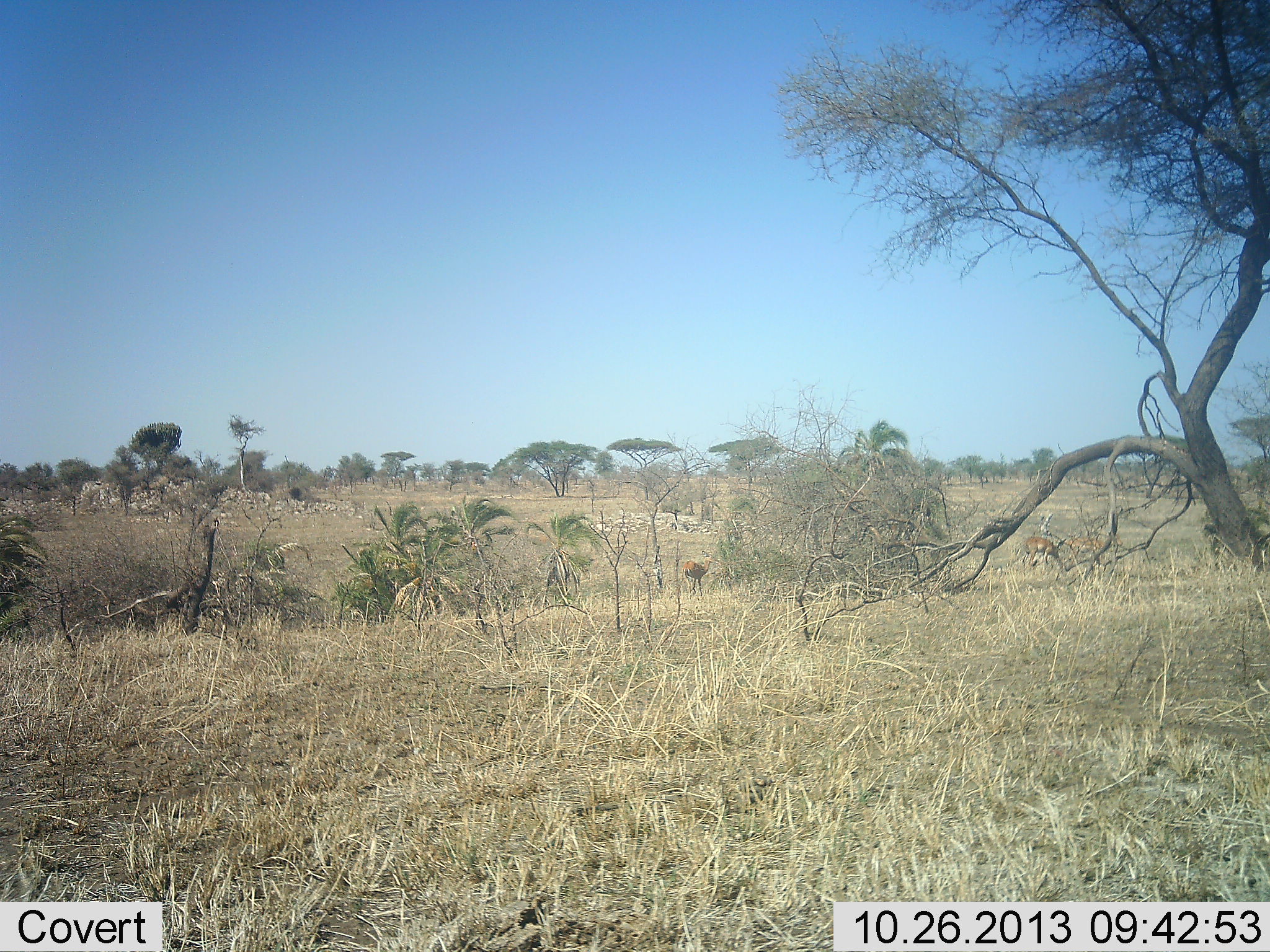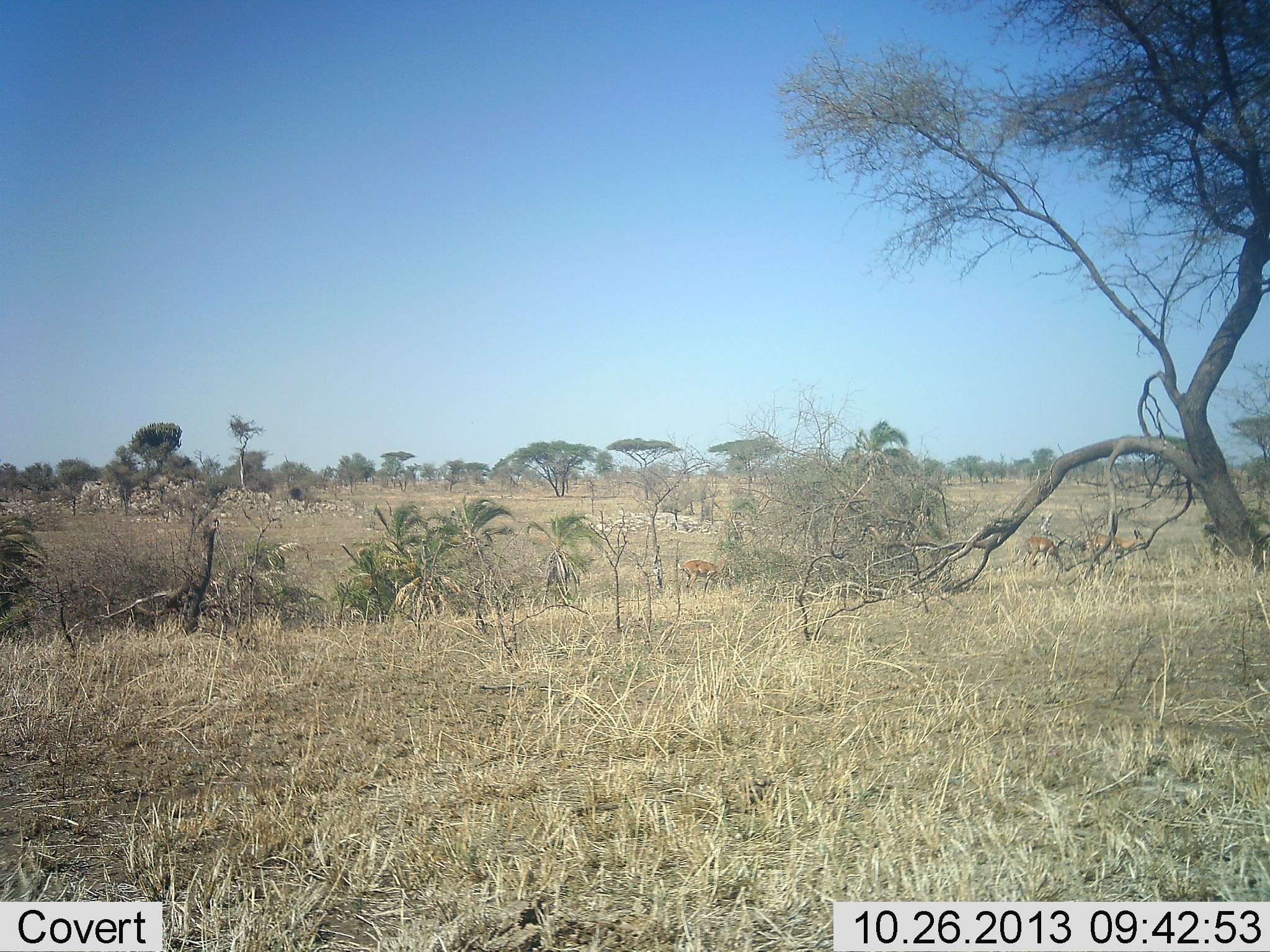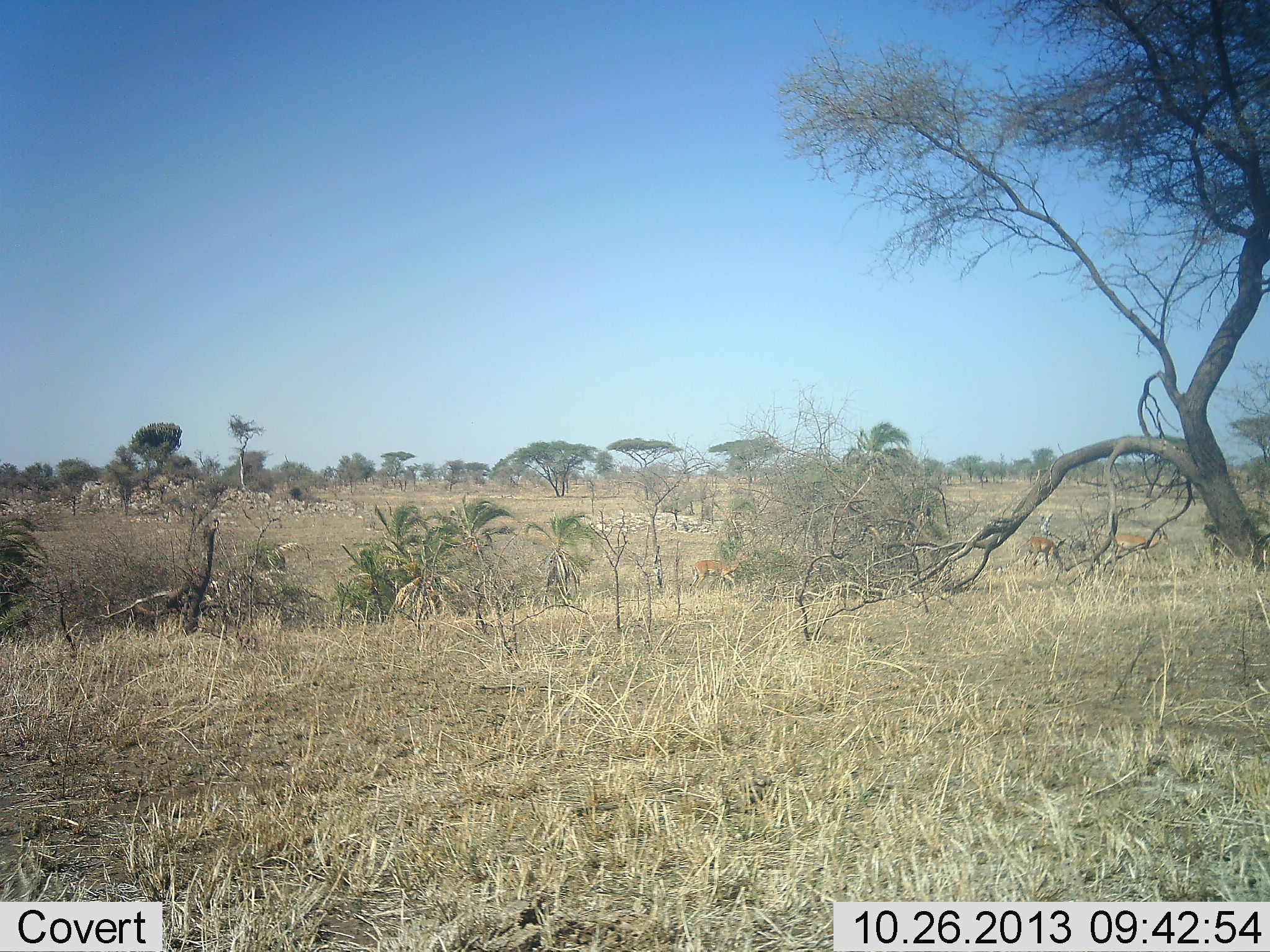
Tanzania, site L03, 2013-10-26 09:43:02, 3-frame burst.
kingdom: Animalia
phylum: Chordata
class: Mammalia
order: Artiodactyla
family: Bovidae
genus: Nanger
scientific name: Nanger granti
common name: grant's gazelle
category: gazellegrants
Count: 3.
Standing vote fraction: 33%.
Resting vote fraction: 0%.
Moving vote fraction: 89%.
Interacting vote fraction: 0%.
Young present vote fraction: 0%.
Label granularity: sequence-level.